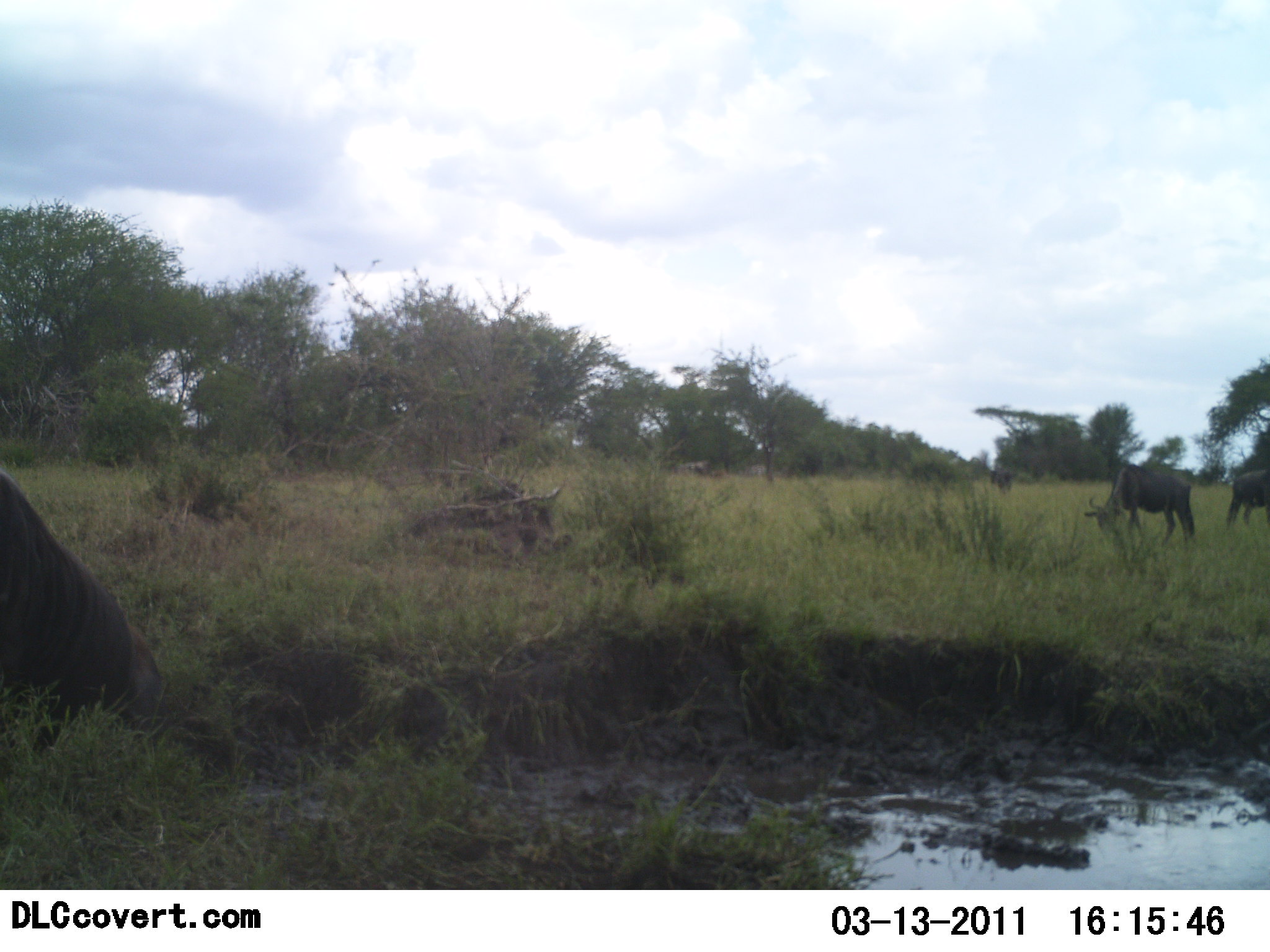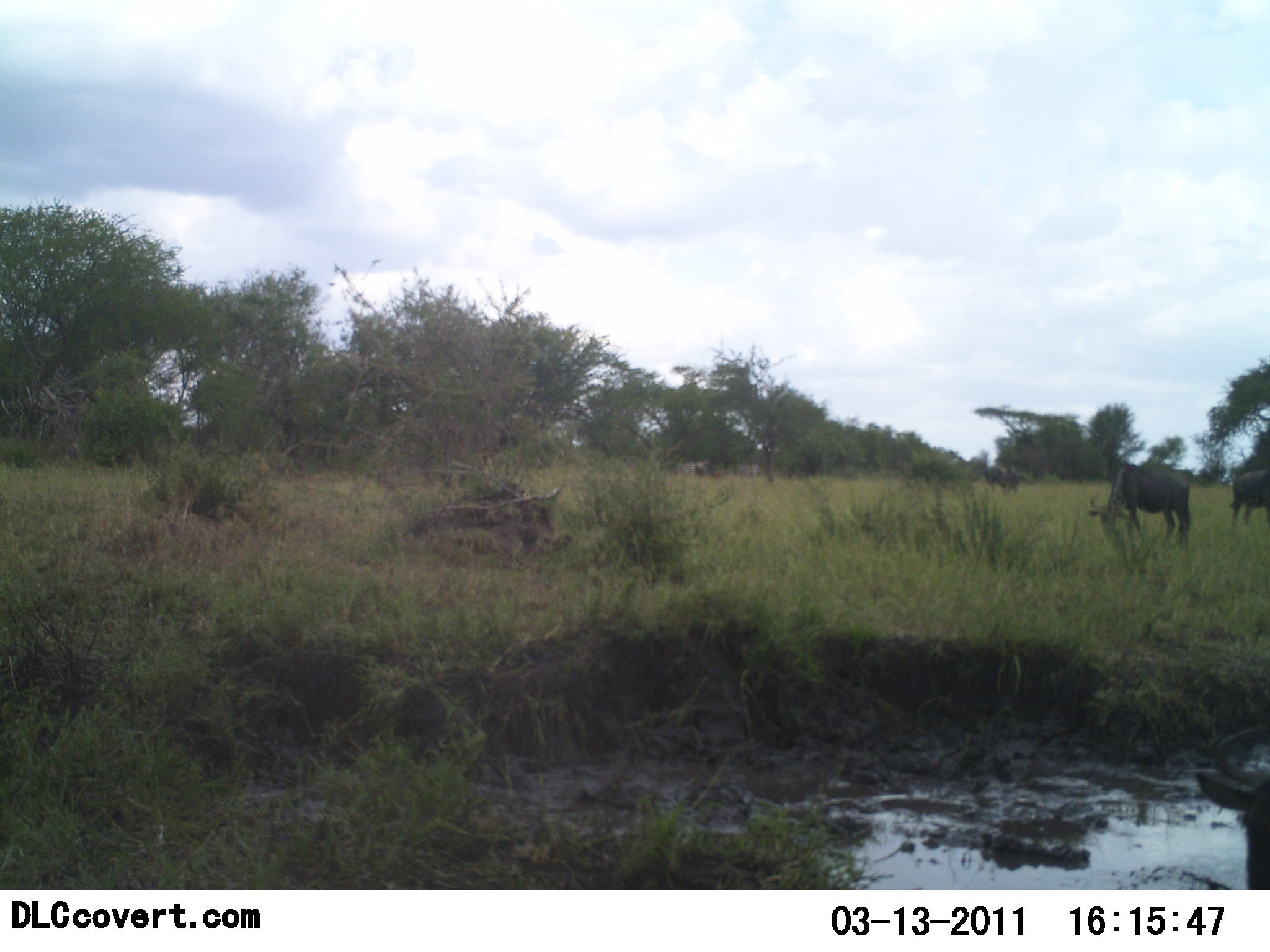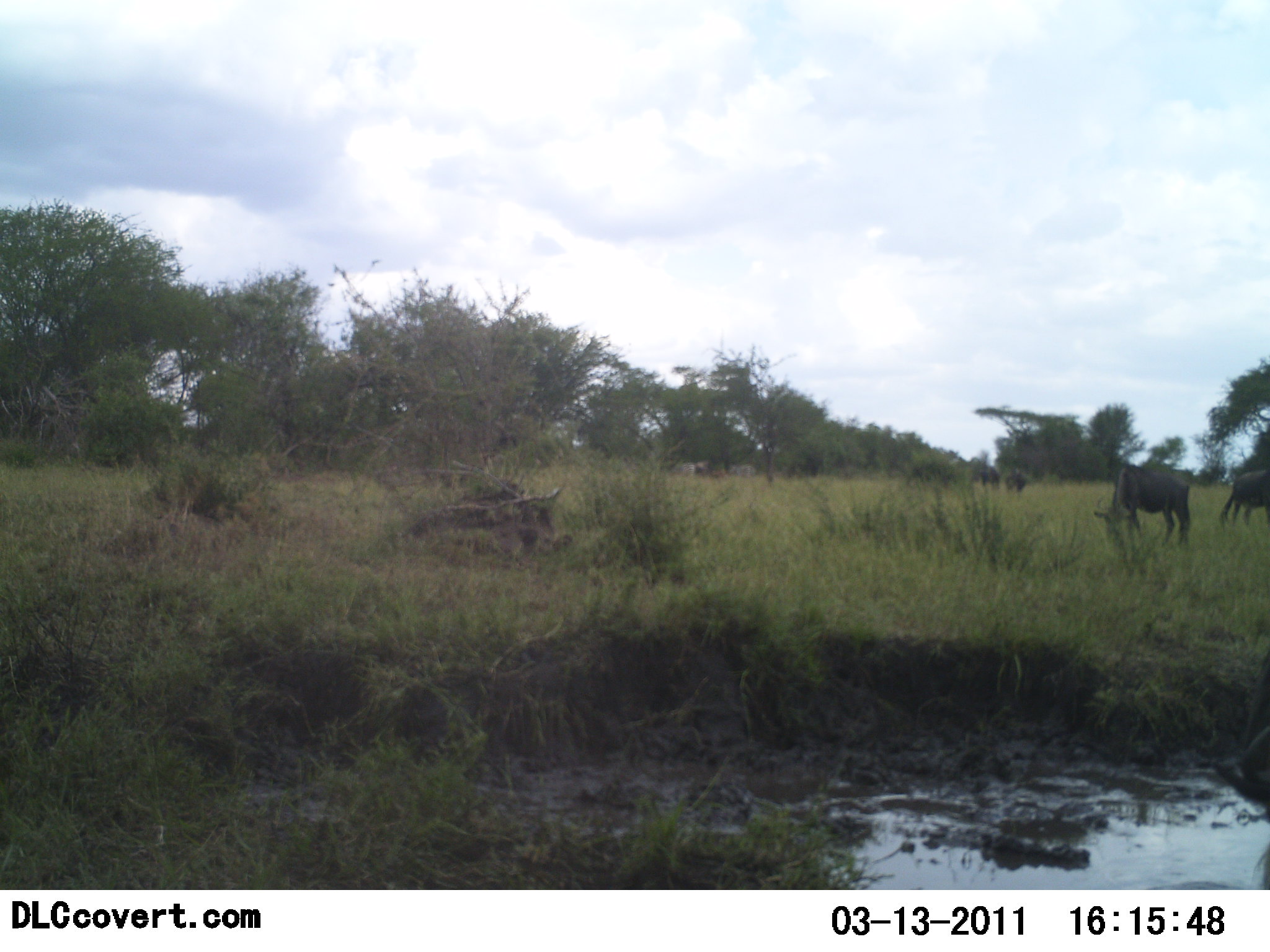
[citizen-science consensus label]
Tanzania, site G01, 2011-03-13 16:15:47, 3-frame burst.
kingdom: Animalia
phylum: Chordata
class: Mammalia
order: Artiodactyla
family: Bovidae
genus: Connochaetes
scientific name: Connochaetes taurinus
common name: blue wildebeest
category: wildebeest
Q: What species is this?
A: Wildebeest (blue wildebeest) (Connochaetes taurinus).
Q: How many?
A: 5.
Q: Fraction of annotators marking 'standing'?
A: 21%.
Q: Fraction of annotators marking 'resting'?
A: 7%.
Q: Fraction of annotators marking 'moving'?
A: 43%.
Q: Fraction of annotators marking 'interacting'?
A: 0%.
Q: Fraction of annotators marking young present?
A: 0%.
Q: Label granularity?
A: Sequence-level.